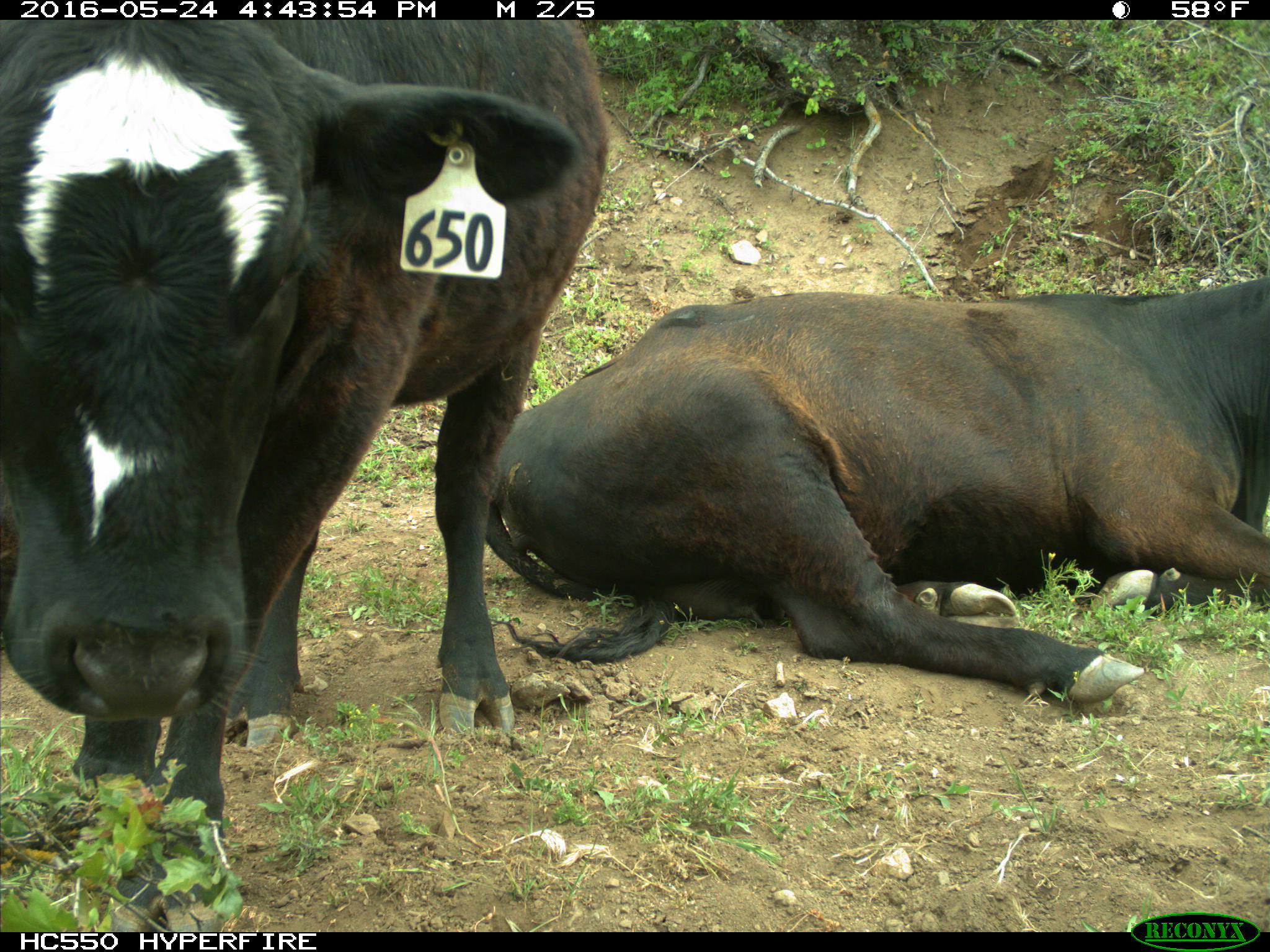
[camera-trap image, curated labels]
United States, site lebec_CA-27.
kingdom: Animalia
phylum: Chordata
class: Mammalia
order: Artiodactyla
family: Bovidae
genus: Bos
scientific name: Bos taurus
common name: domestic cow